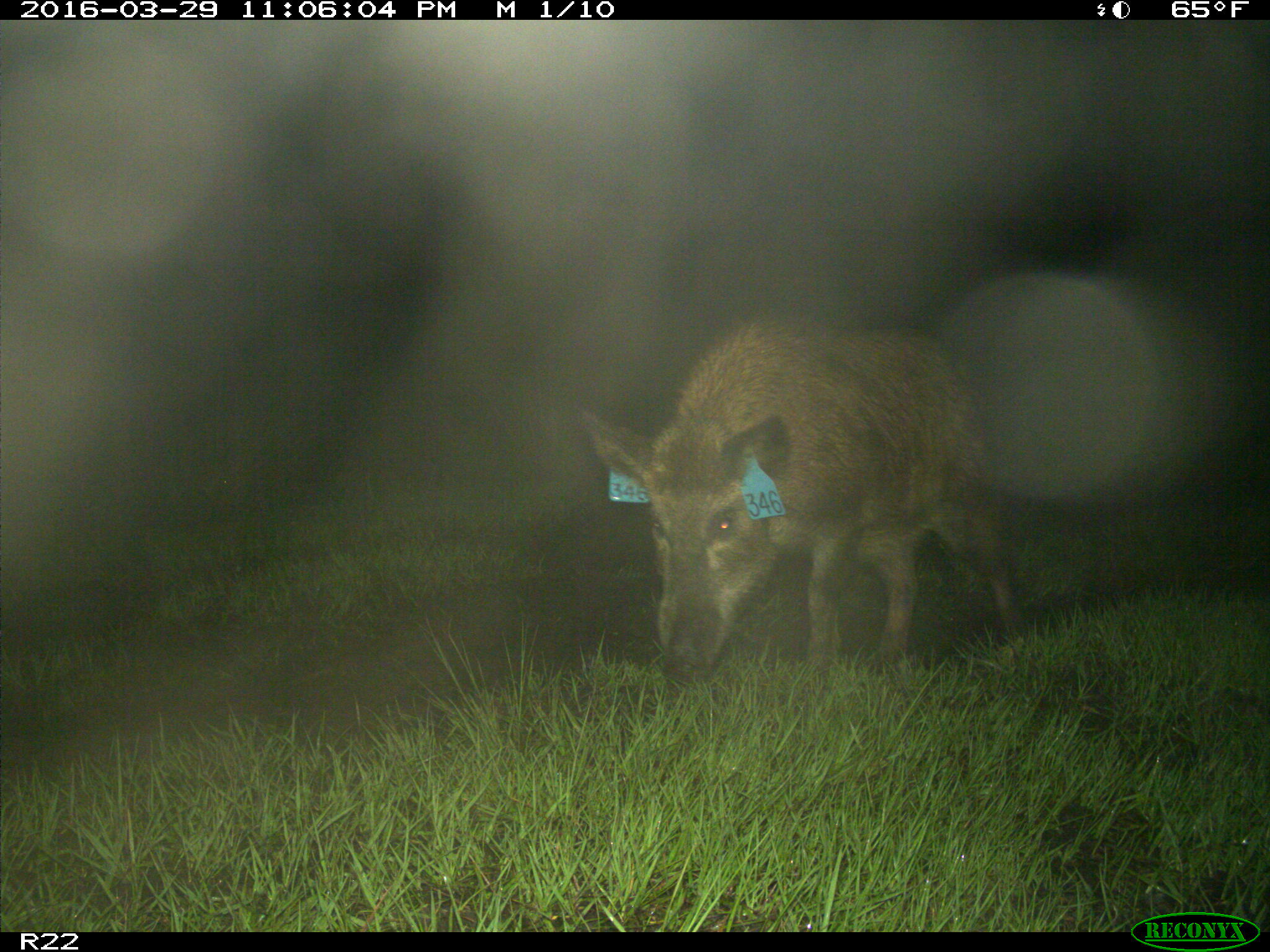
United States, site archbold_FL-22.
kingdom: Animalia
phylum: Chordata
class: Mammalia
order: Artiodactyla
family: Suidae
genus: Sus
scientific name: Sus scrofa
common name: wild boar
Sus scrofa (wild boar).